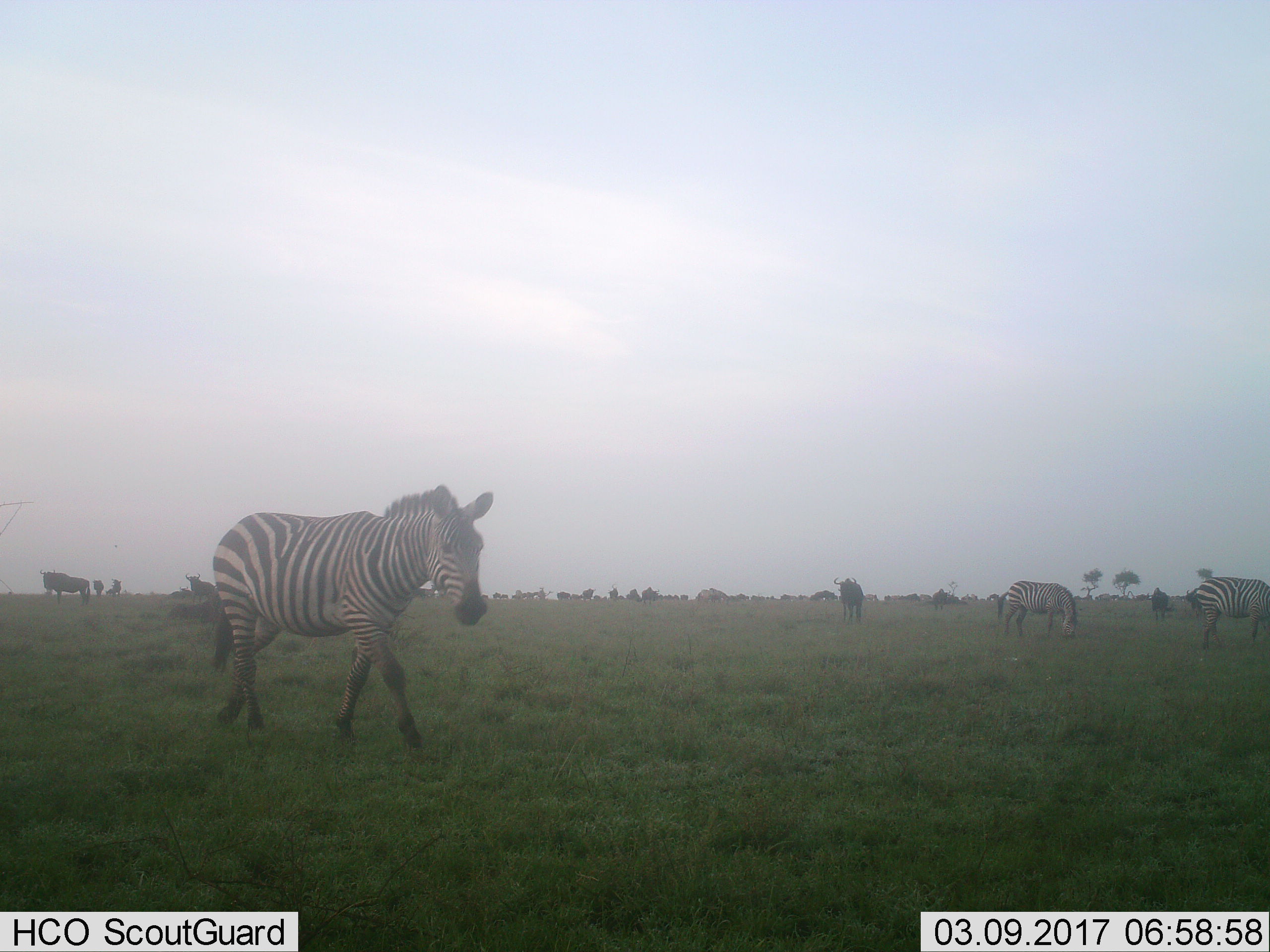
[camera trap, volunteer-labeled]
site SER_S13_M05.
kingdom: Animalia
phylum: Chordata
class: Mammalia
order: Artiodactyla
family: Bovidae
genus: Connochaetes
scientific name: Connochaetes taurinus taurinus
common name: blue wildebeest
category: wildebeestblue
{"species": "wildebeestblue (blue wildebeest) (Connochaetes taurinus taurinus)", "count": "7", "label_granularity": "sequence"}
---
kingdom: Animalia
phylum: Chordata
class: Mammalia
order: Perissodactyla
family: Equidae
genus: Equus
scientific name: Equus quagga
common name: plains zebra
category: zebraplains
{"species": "zebraplains (plains zebra) (Equus quagga)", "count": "3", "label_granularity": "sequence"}